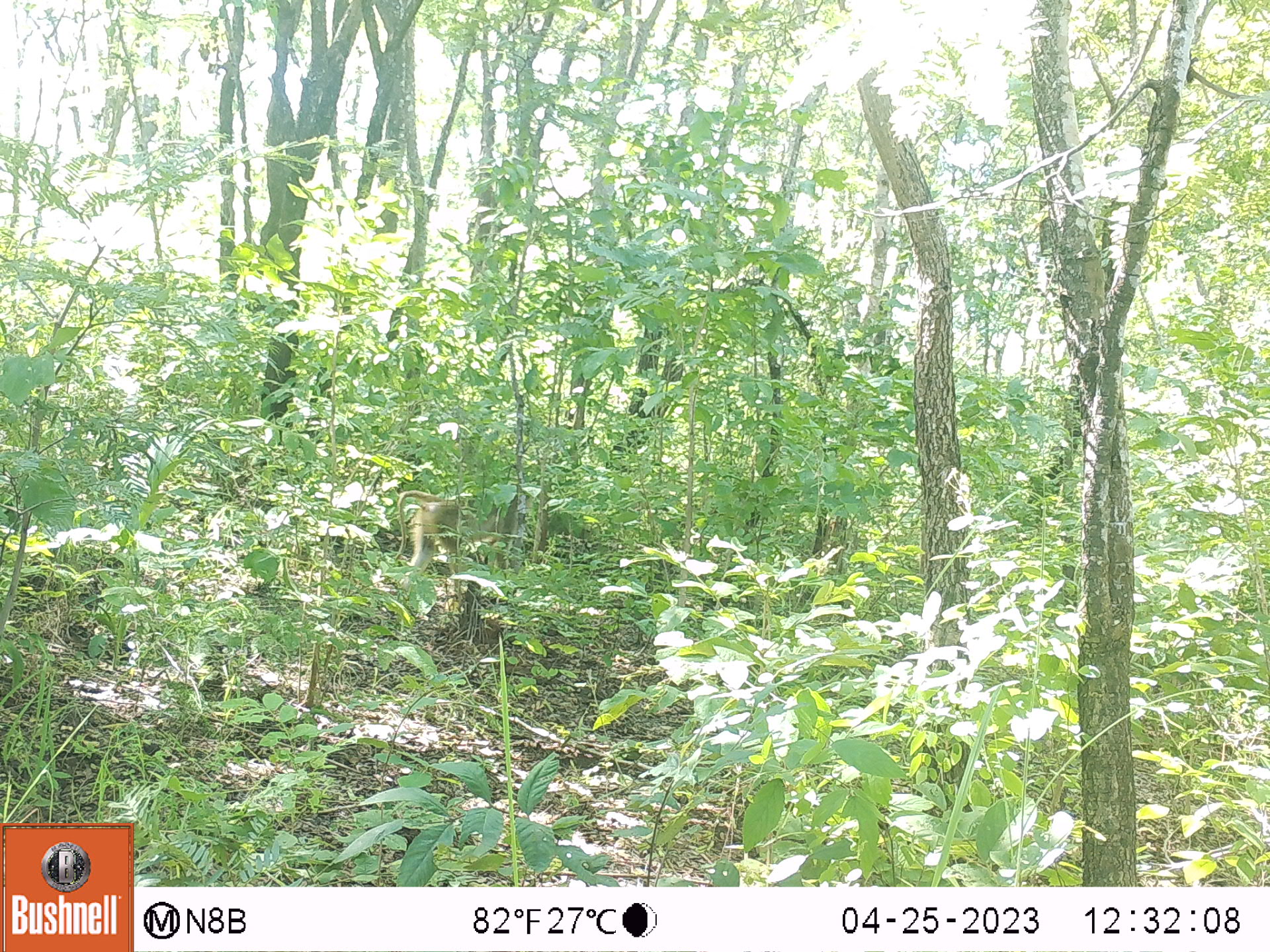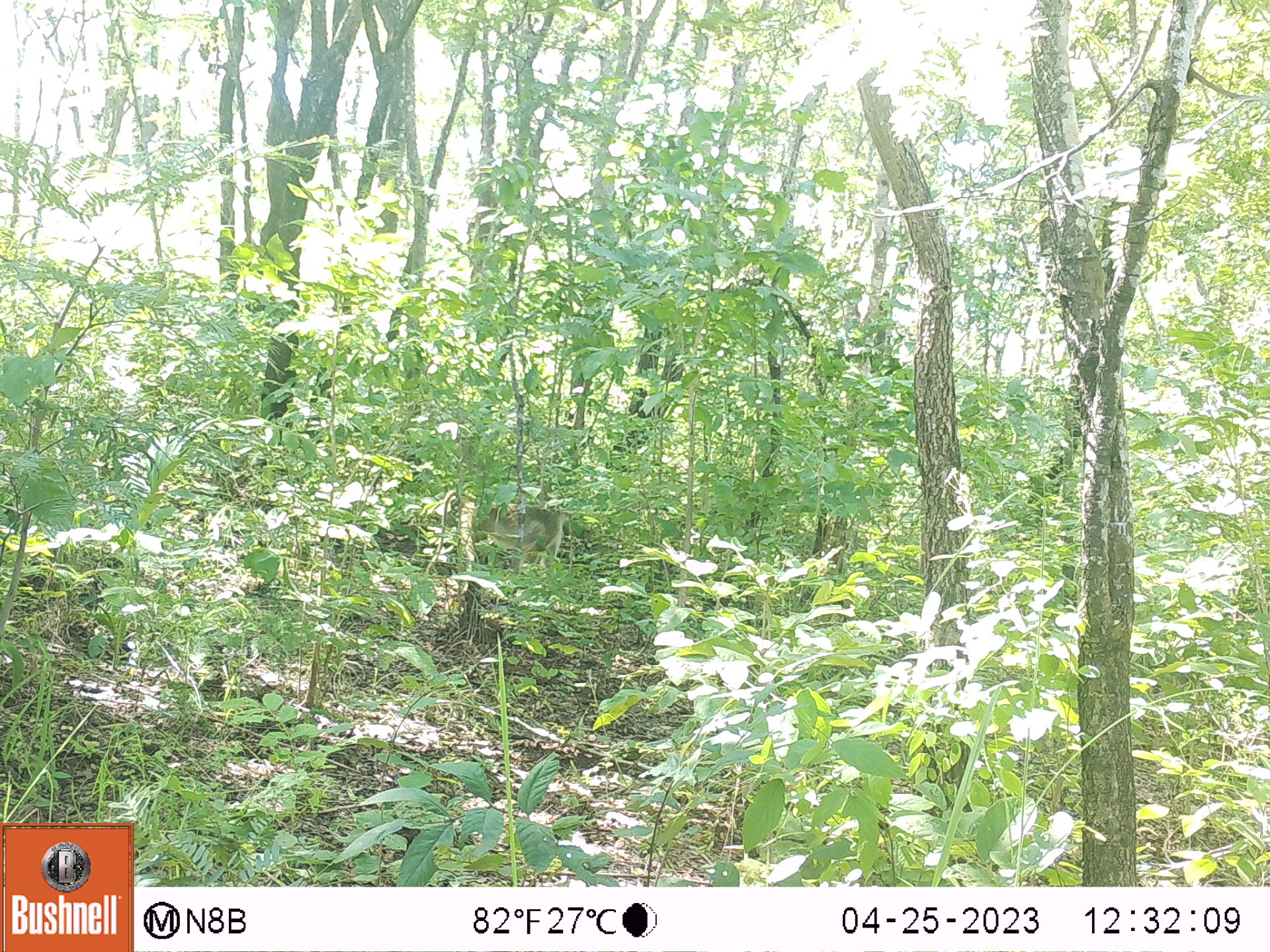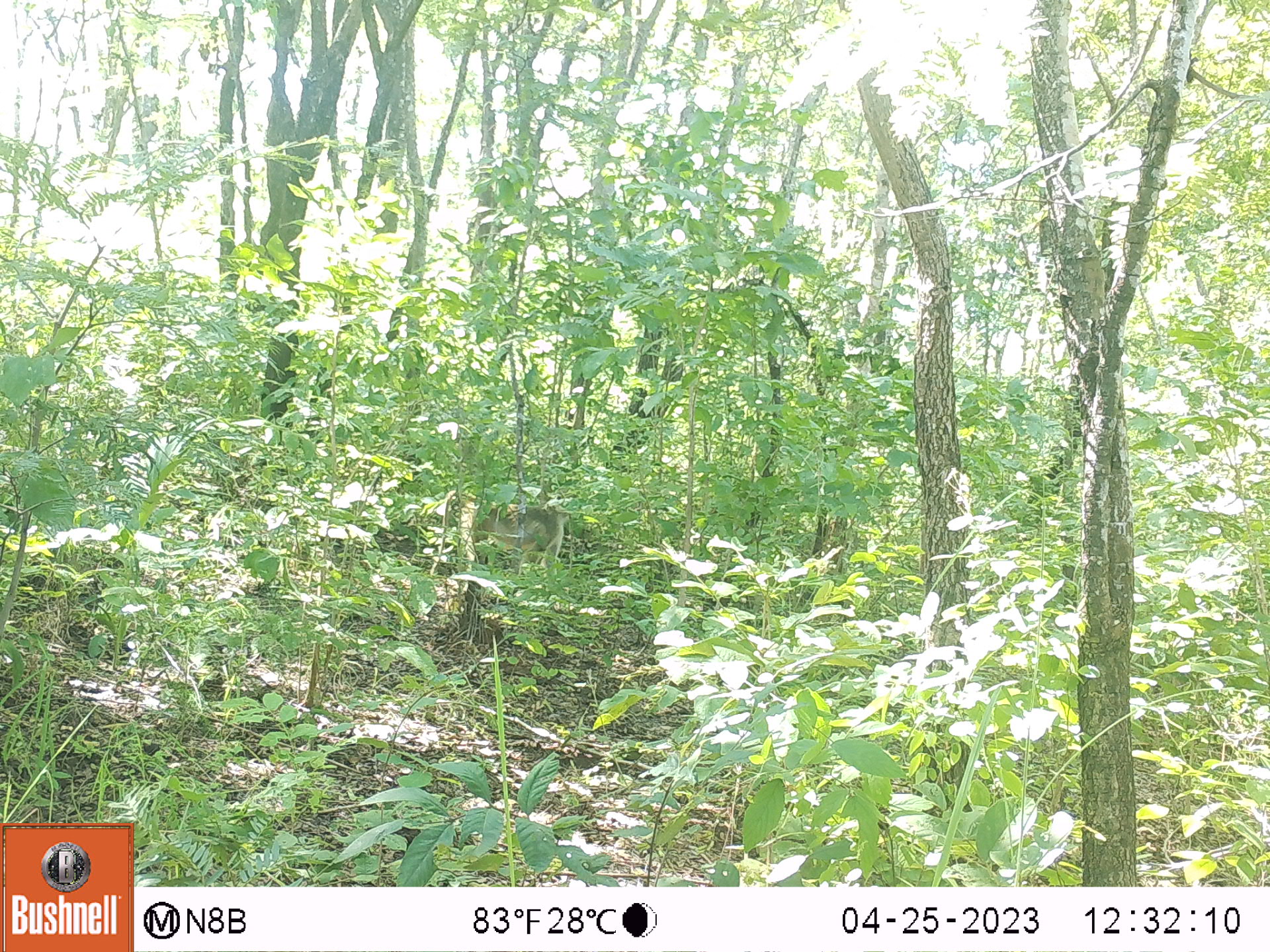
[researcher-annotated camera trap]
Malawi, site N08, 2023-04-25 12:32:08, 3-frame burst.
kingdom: Animalia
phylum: Chordata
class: Mammalia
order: Primates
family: Cercopithecidae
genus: Papio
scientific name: Papio cynocephalus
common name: yellow baboon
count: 1